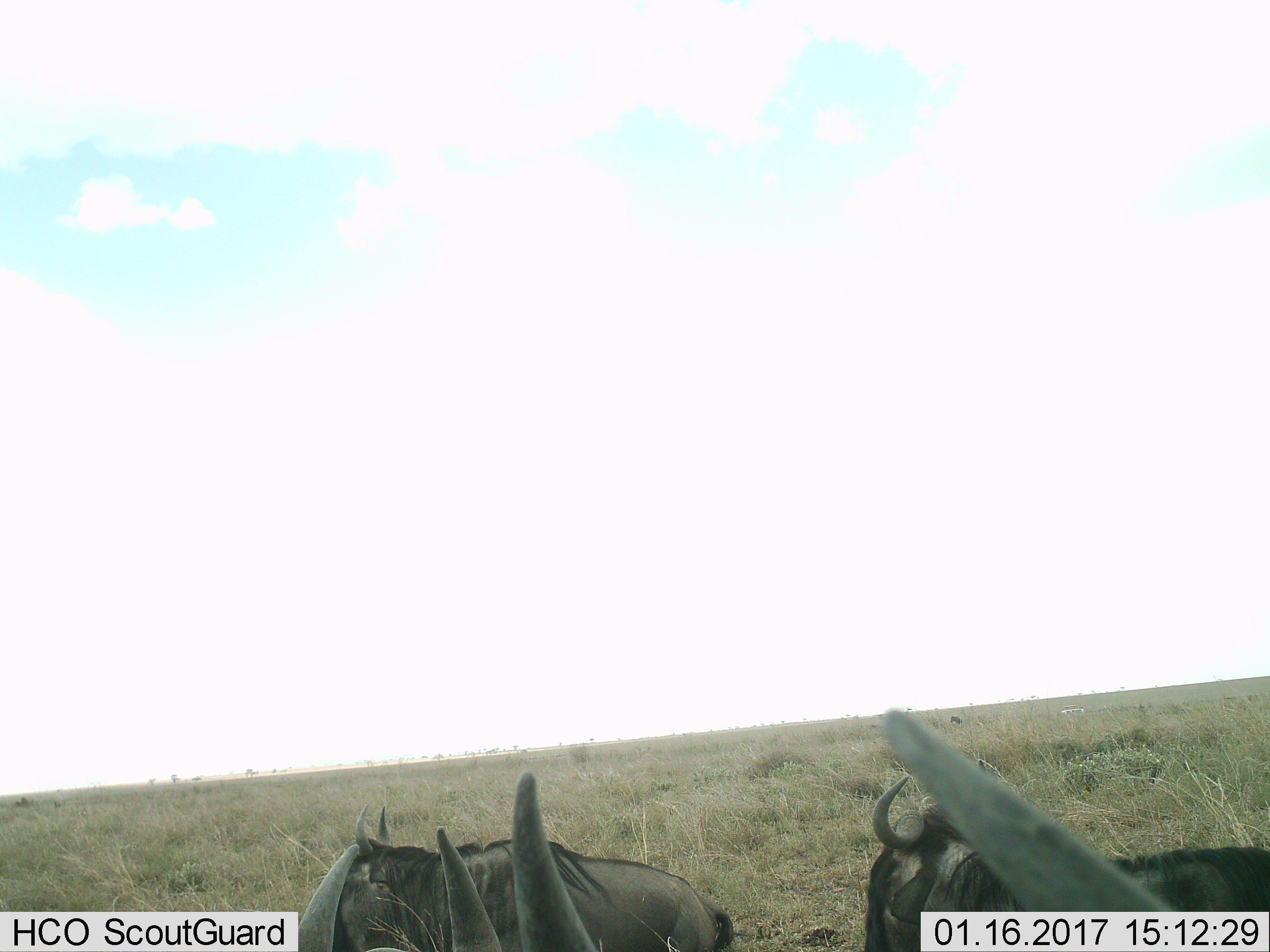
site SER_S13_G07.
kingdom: Animalia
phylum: Chordata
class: Mammalia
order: Artiodactyla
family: Bovidae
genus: Connochaetes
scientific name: Connochaetes taurinus taurinus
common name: blue wildebeest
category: wildebeestblue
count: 4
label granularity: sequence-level